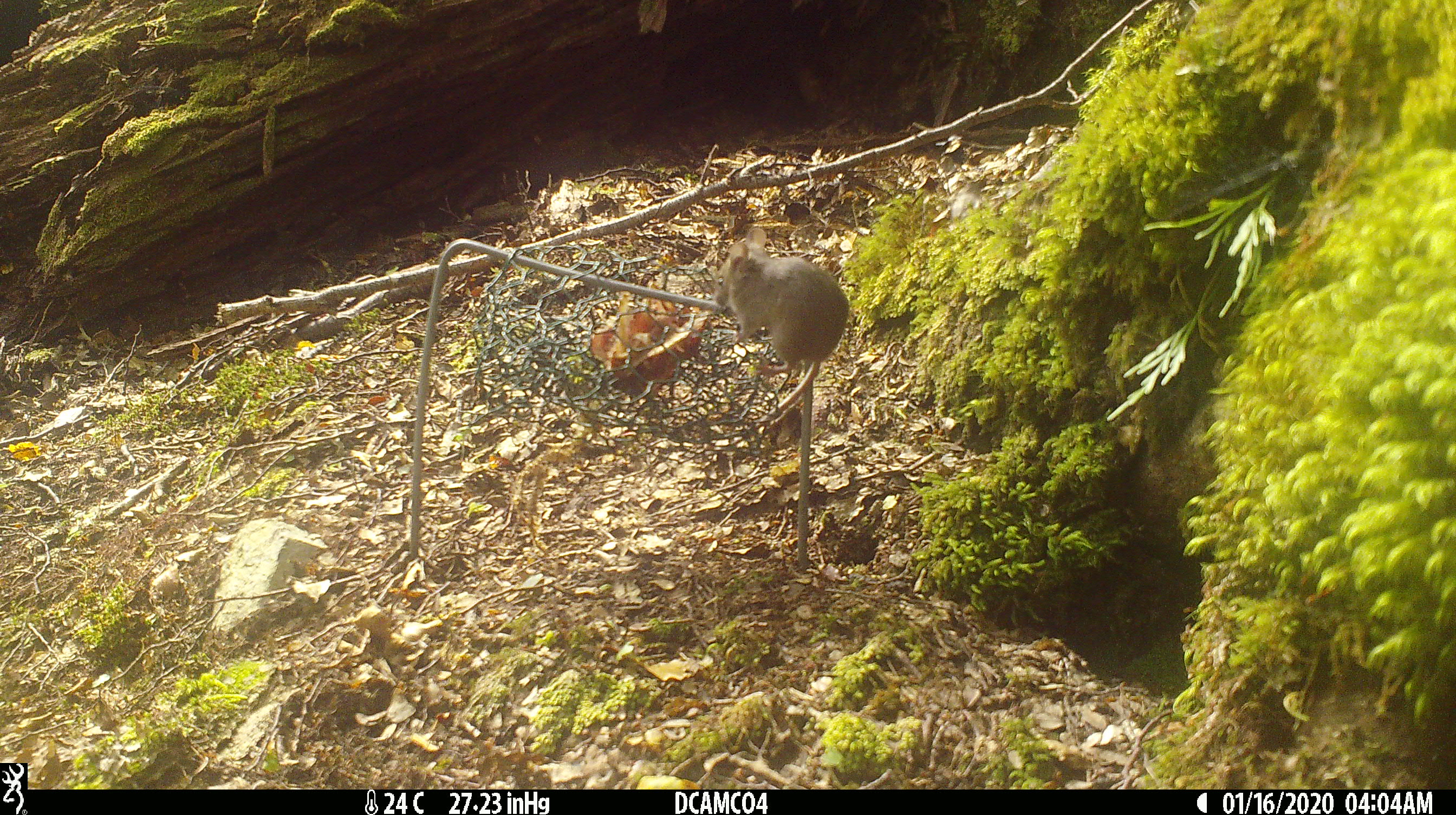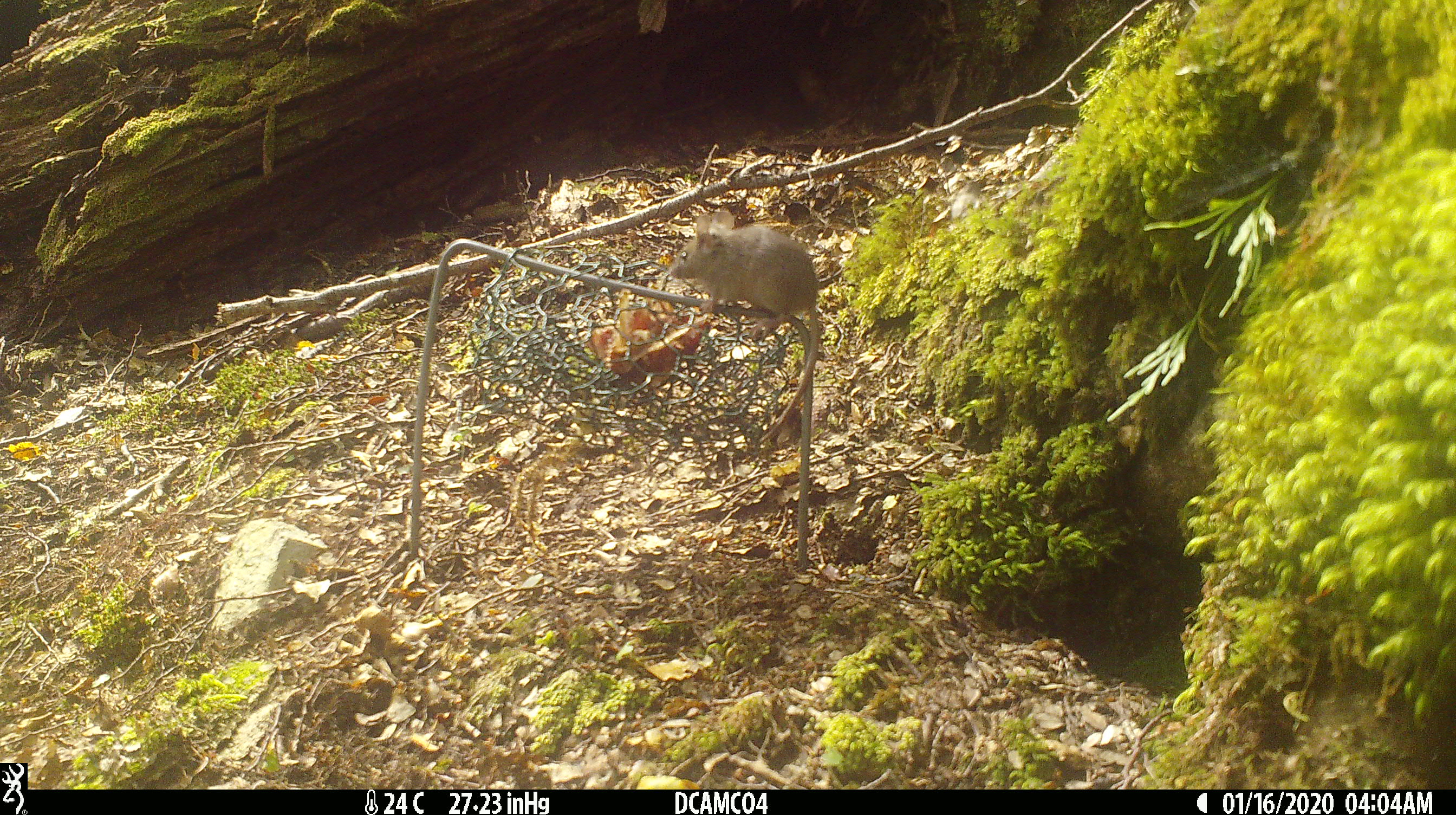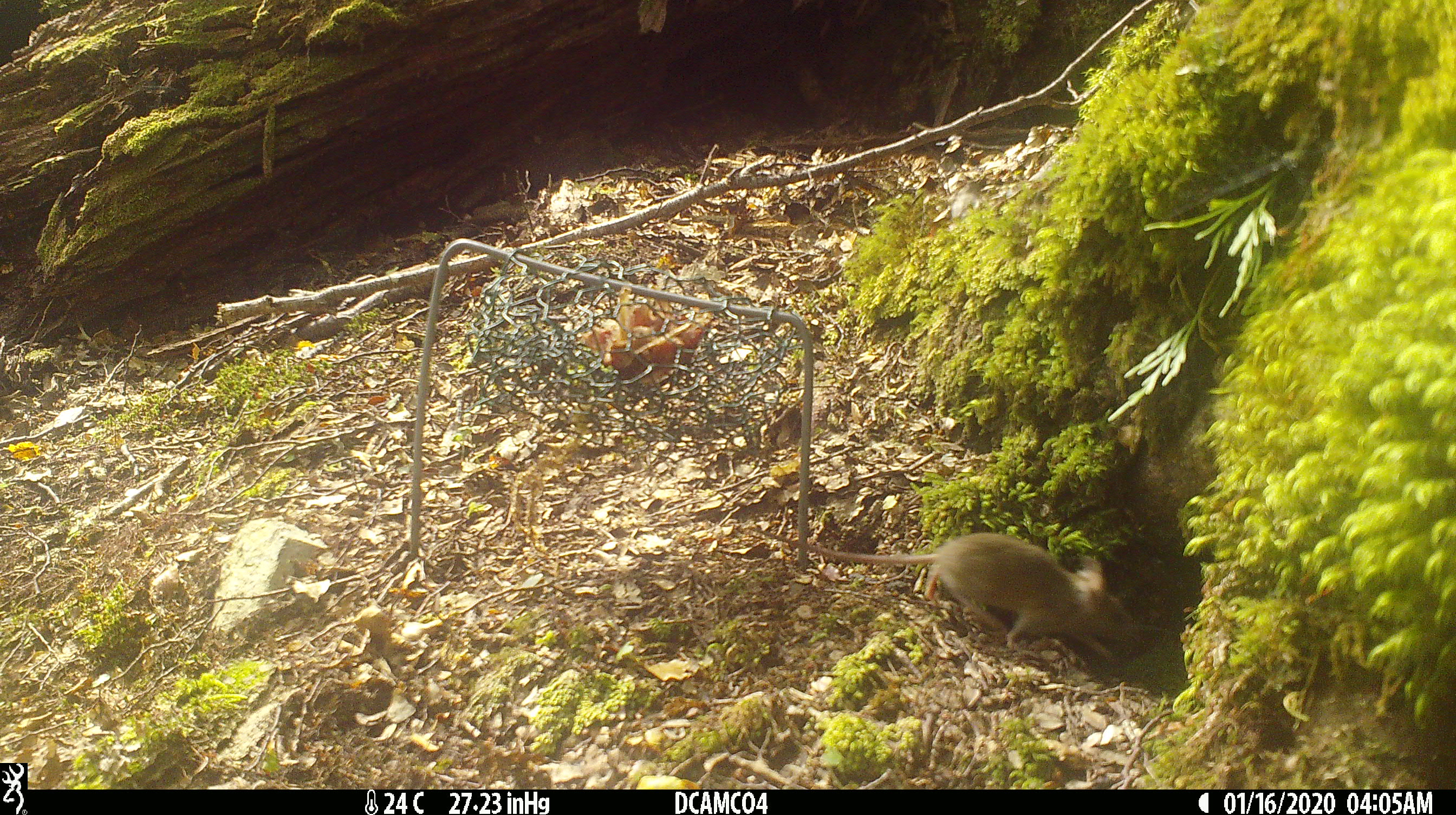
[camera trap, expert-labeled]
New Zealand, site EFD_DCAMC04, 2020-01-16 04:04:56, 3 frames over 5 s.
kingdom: Animalia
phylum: Chordata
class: Mammalia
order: Rodentia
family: Muridae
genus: Mus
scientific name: Mus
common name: mouse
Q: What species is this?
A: Mouse (Mus).